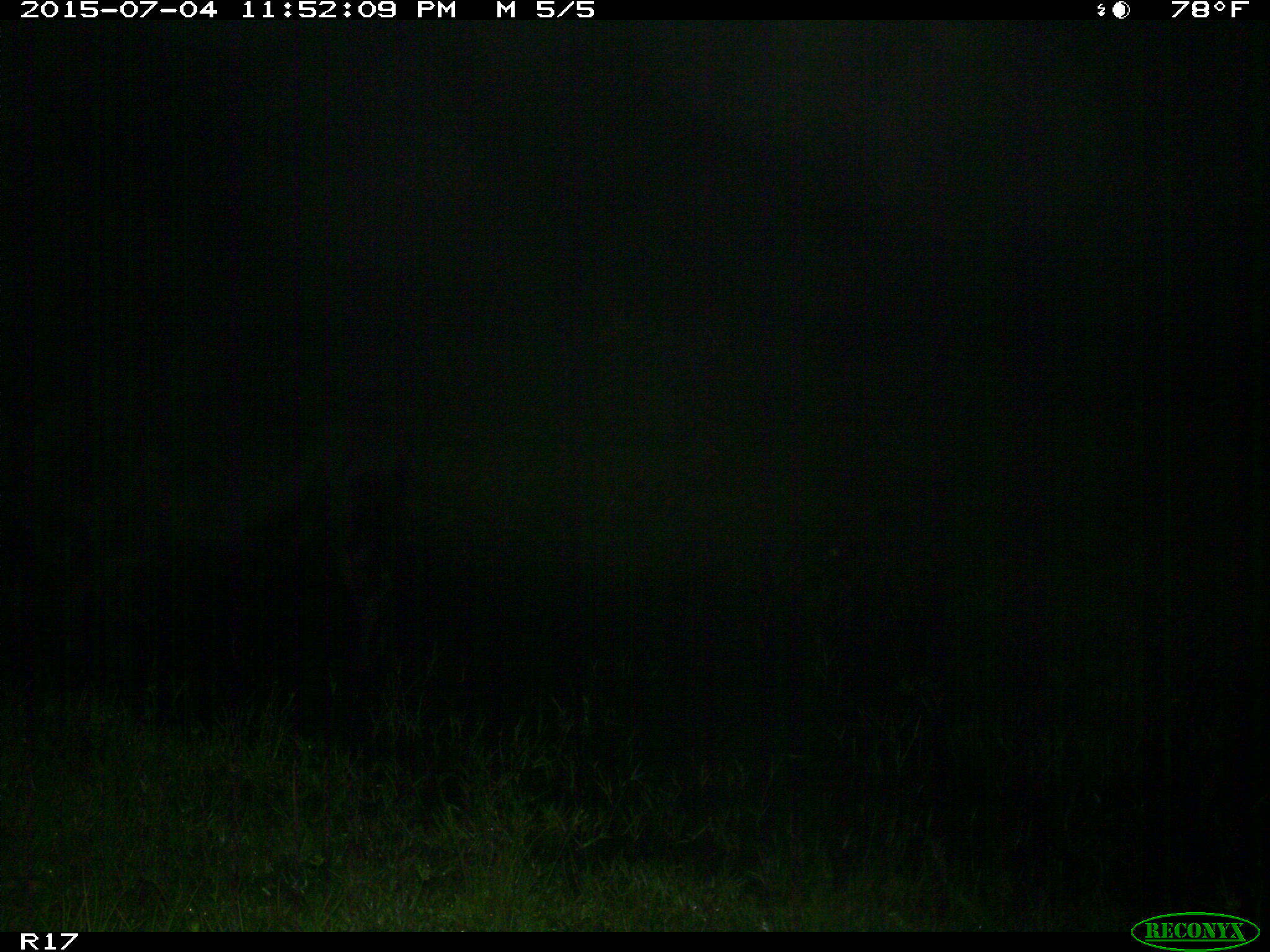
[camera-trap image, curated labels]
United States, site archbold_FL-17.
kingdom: Animalia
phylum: Chordata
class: Mammalia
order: Artiodactyla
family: Bovidae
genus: Bos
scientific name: Bos taurus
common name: domestic cow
Bos taurus (domestic cow).